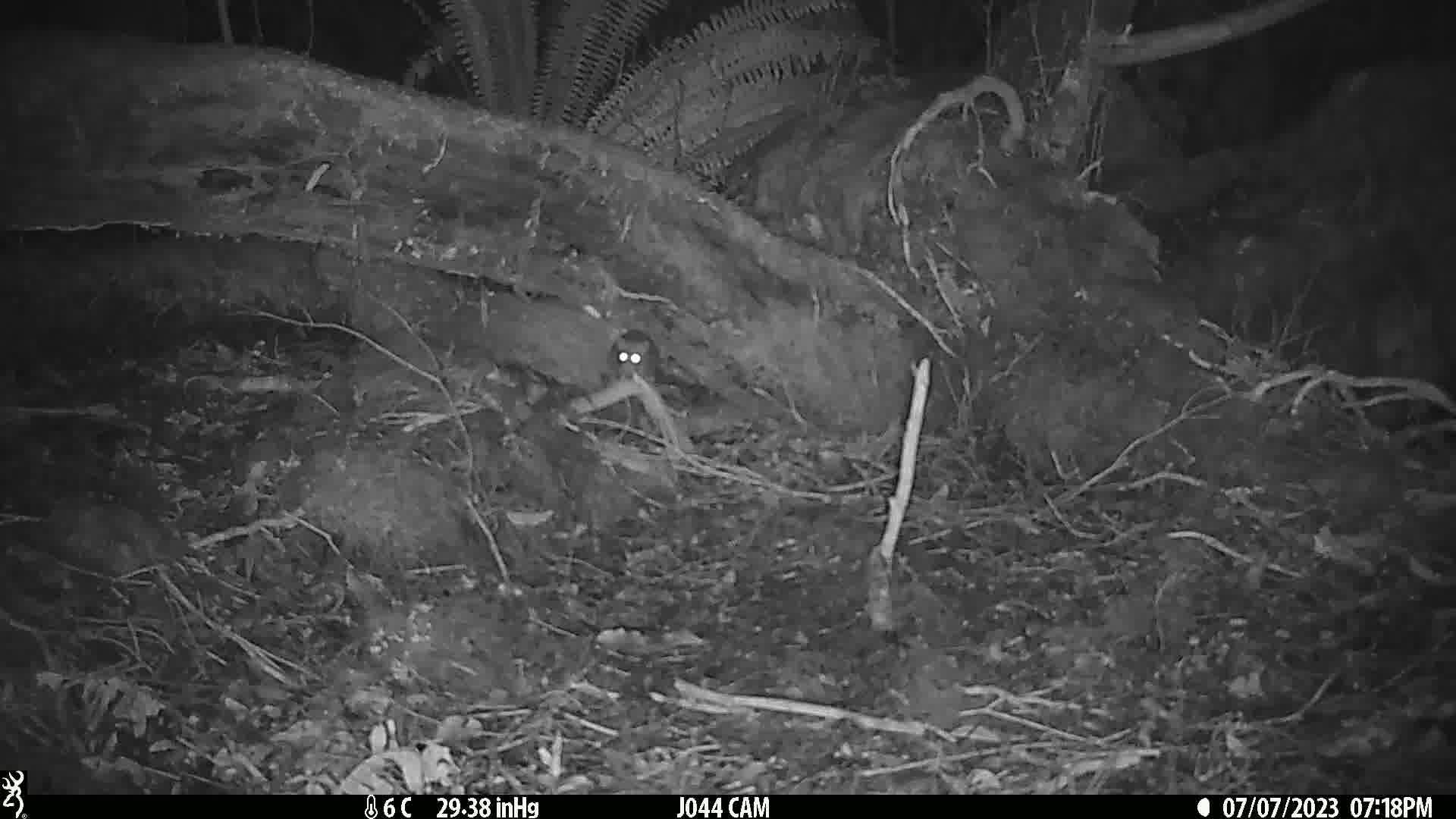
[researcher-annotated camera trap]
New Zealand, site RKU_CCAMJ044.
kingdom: Animalia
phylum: Chordata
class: Mammalia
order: Rodentia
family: Muridae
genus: Rattus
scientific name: Rattus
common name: rat